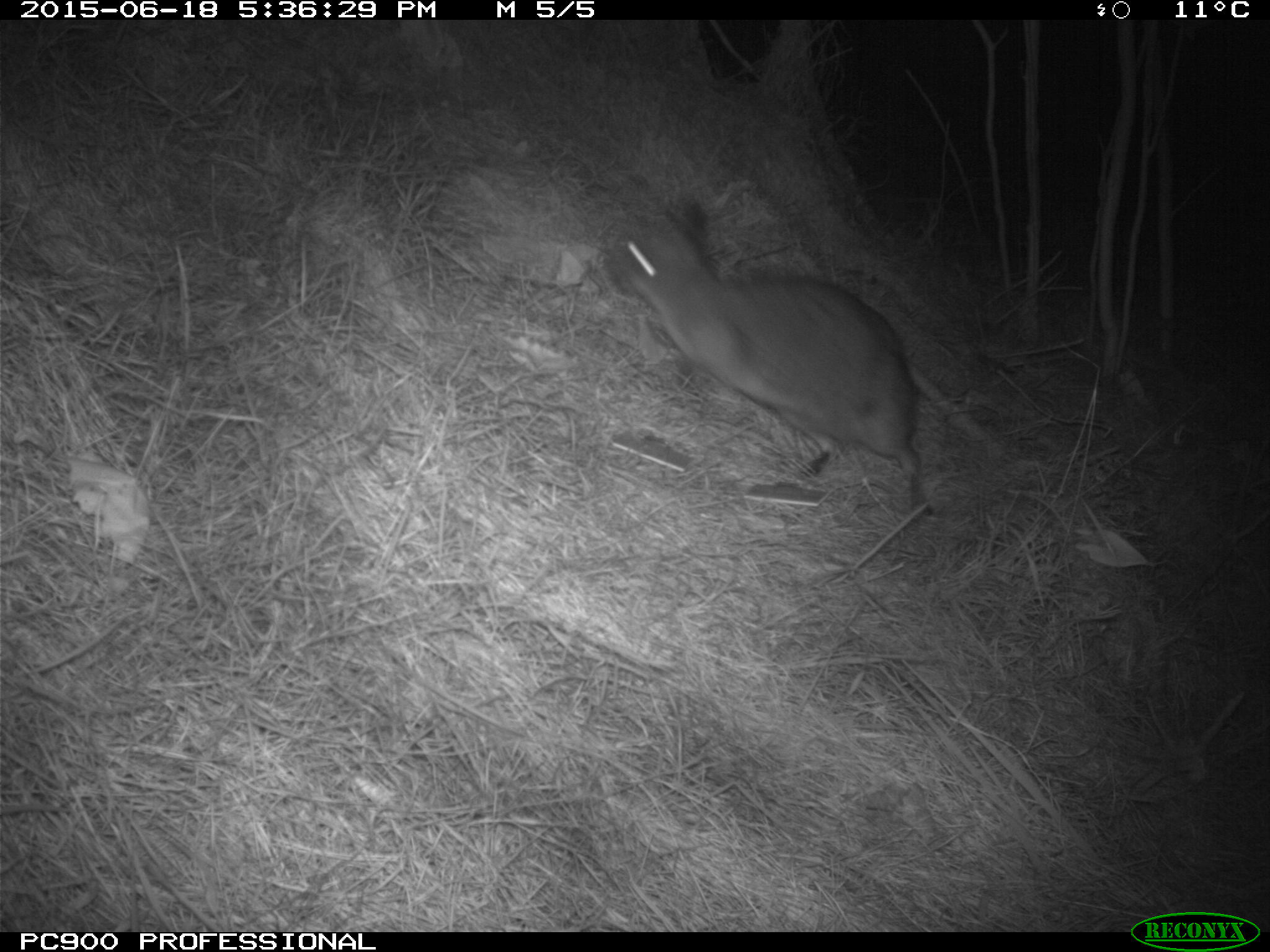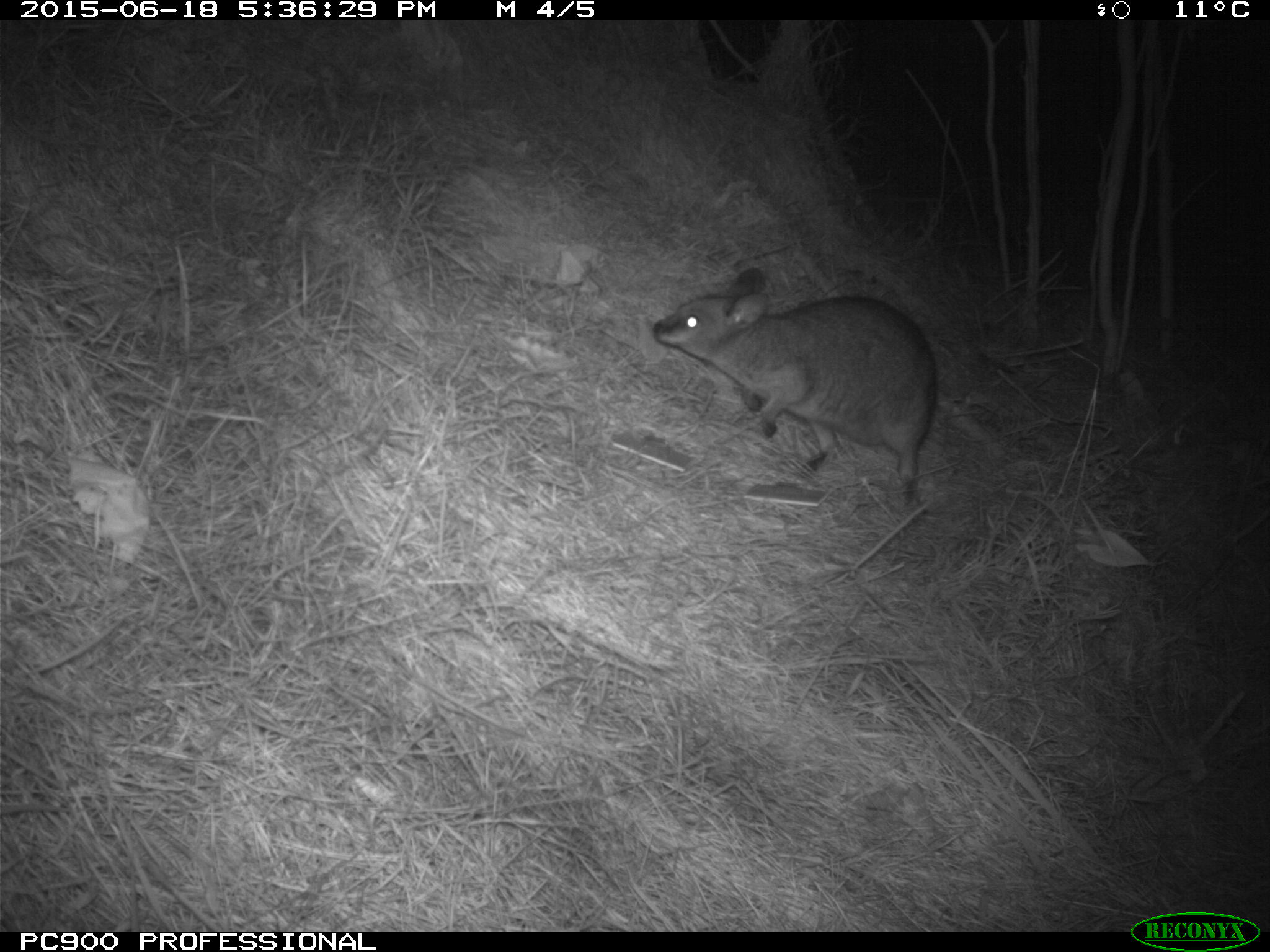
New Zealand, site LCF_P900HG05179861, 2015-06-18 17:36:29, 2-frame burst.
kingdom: Animalia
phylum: Chordata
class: Mammalia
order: Diprotodontia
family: Macropodidae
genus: Notamacropus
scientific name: Notamacropus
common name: wallaby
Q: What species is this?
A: Wallaby (Notamacropus).